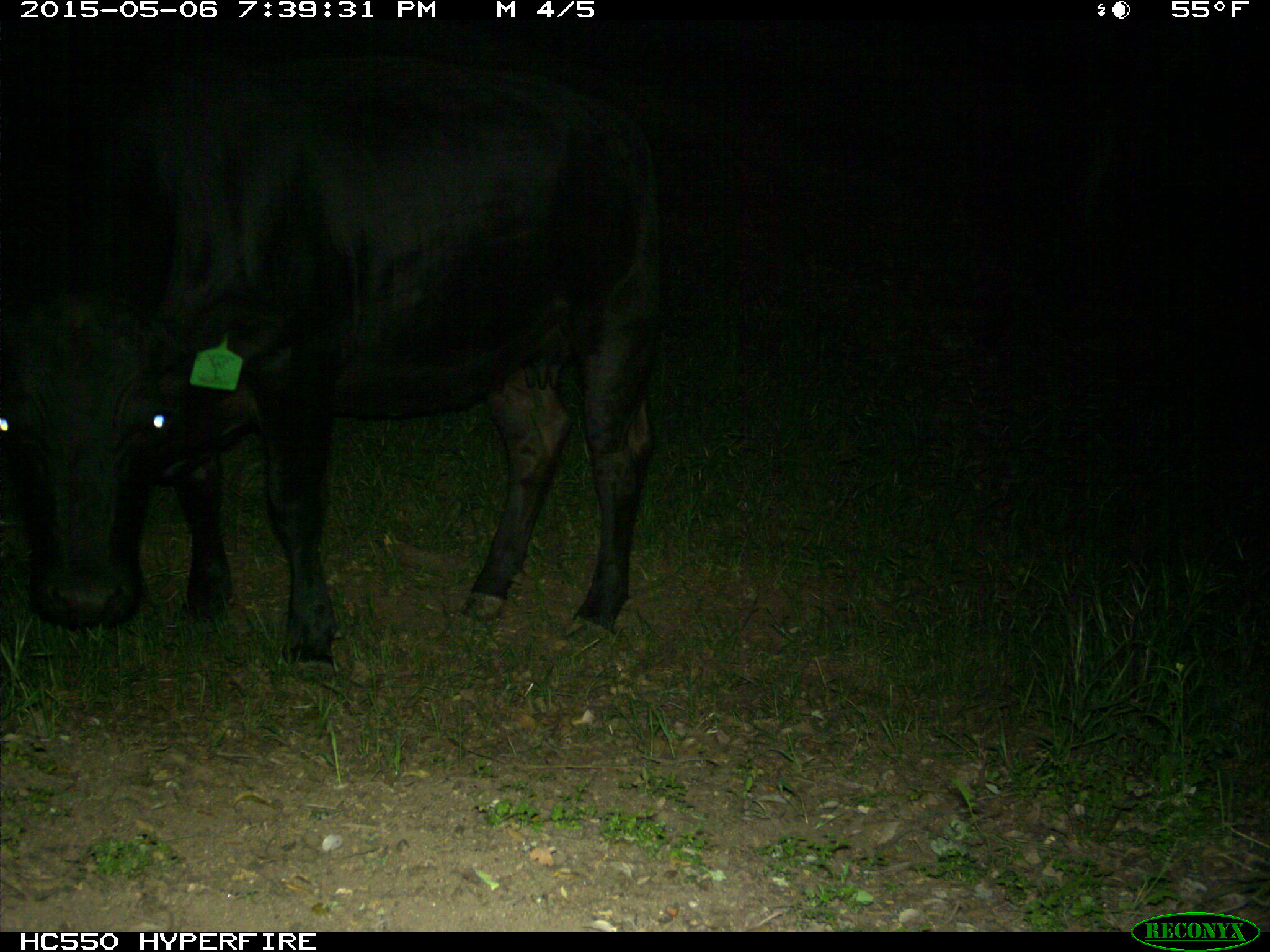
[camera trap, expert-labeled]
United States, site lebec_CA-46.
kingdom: Animalia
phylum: Chordata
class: Mammalia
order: Artiodactyla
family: Bovidae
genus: Bos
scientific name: Bos taurus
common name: domestic cow